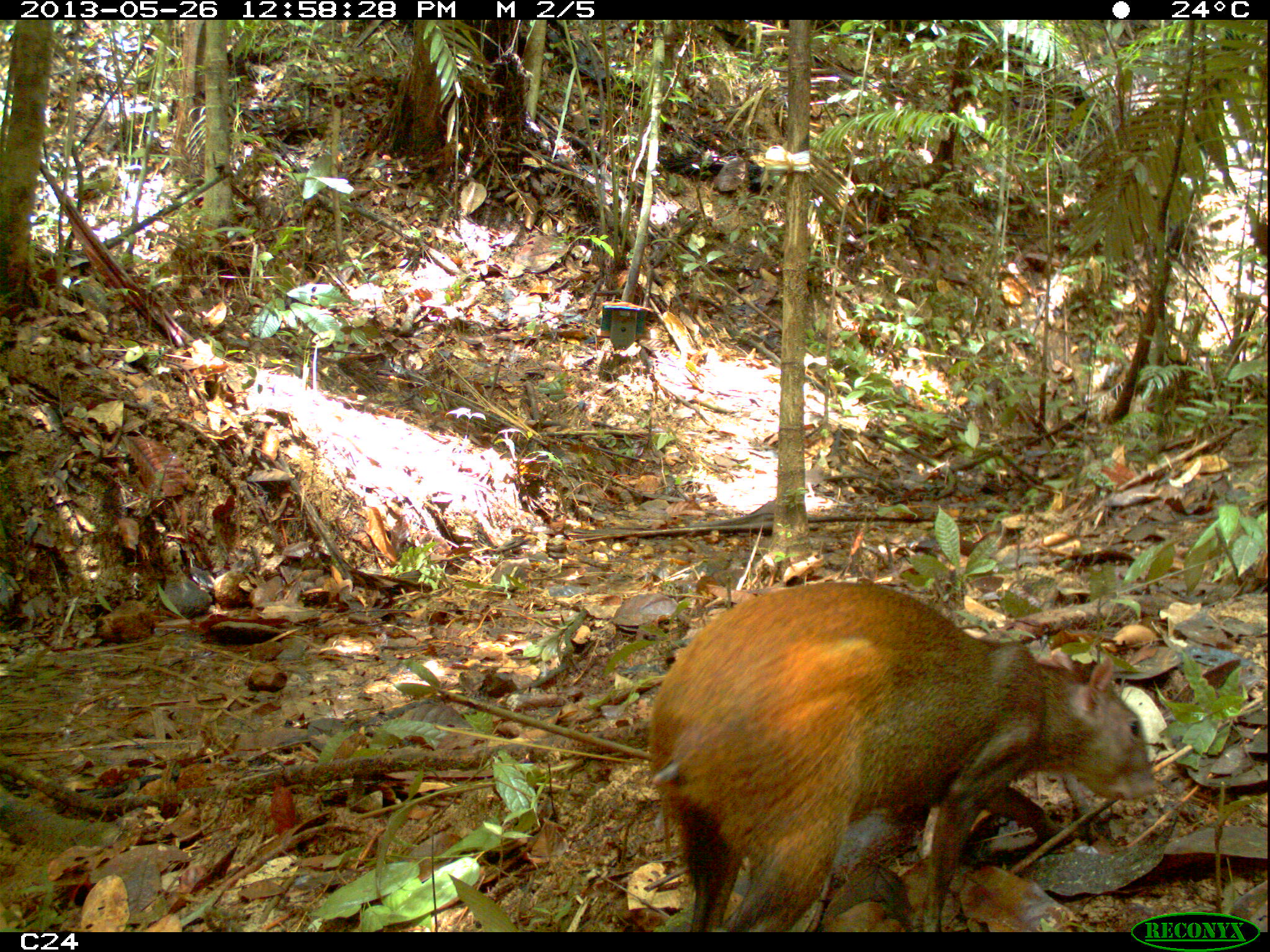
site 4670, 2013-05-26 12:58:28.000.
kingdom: Animalia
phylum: Chordata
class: Mammalia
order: Rodentia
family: Dasyproctidae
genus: Dasyprocta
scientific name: Dasyprocta leporina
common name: red-rumped agouti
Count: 1.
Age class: adult.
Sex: female.